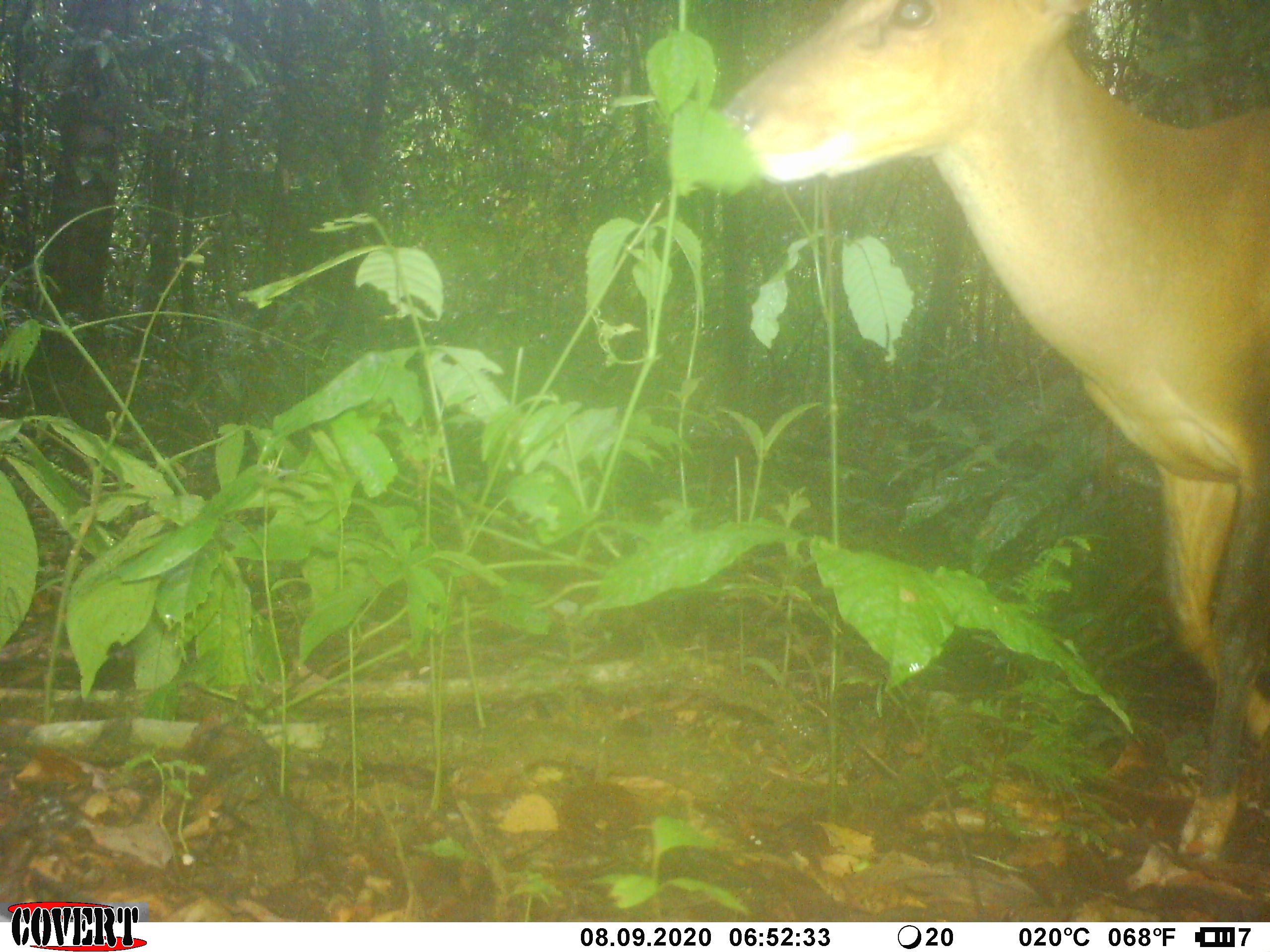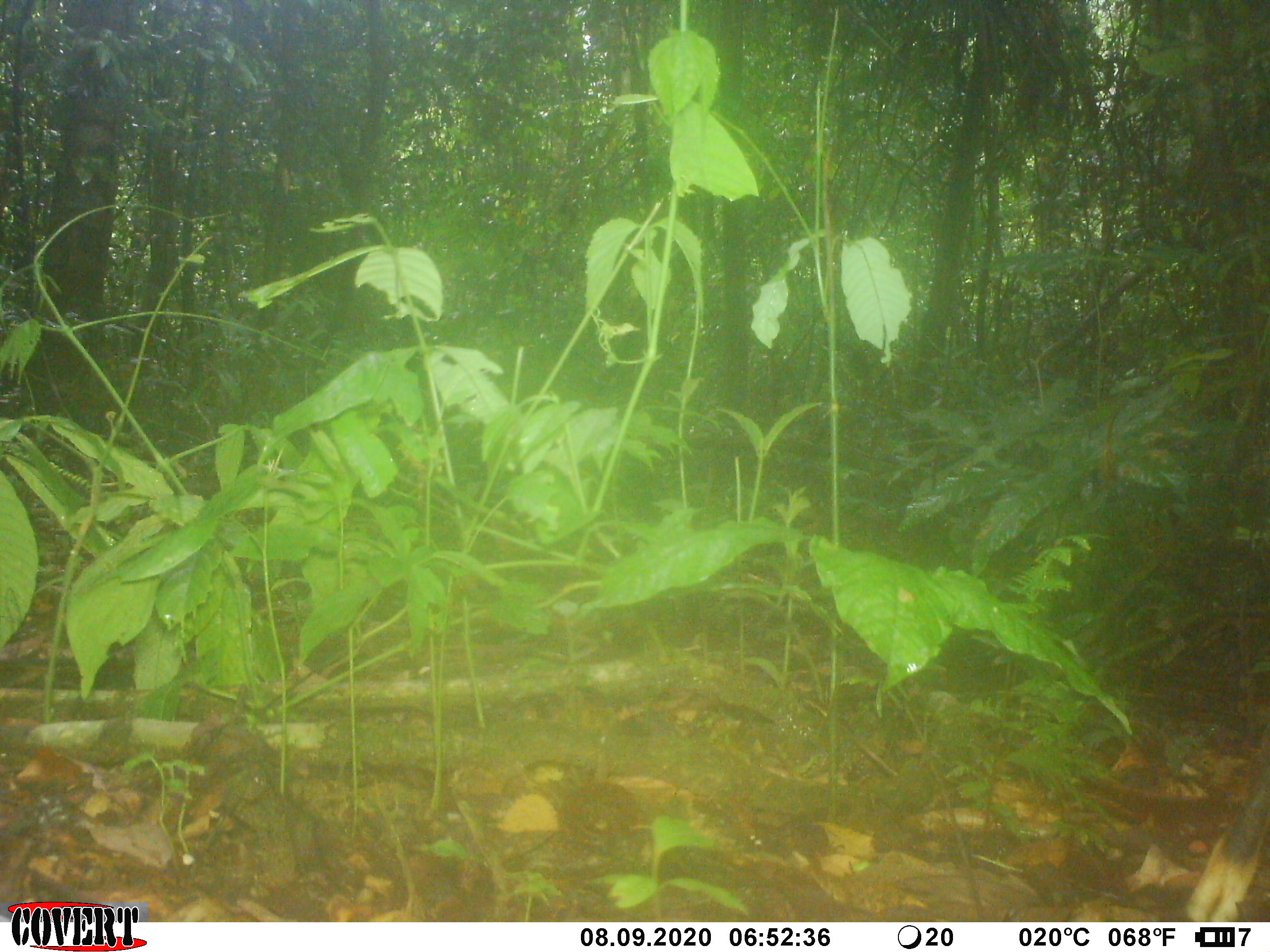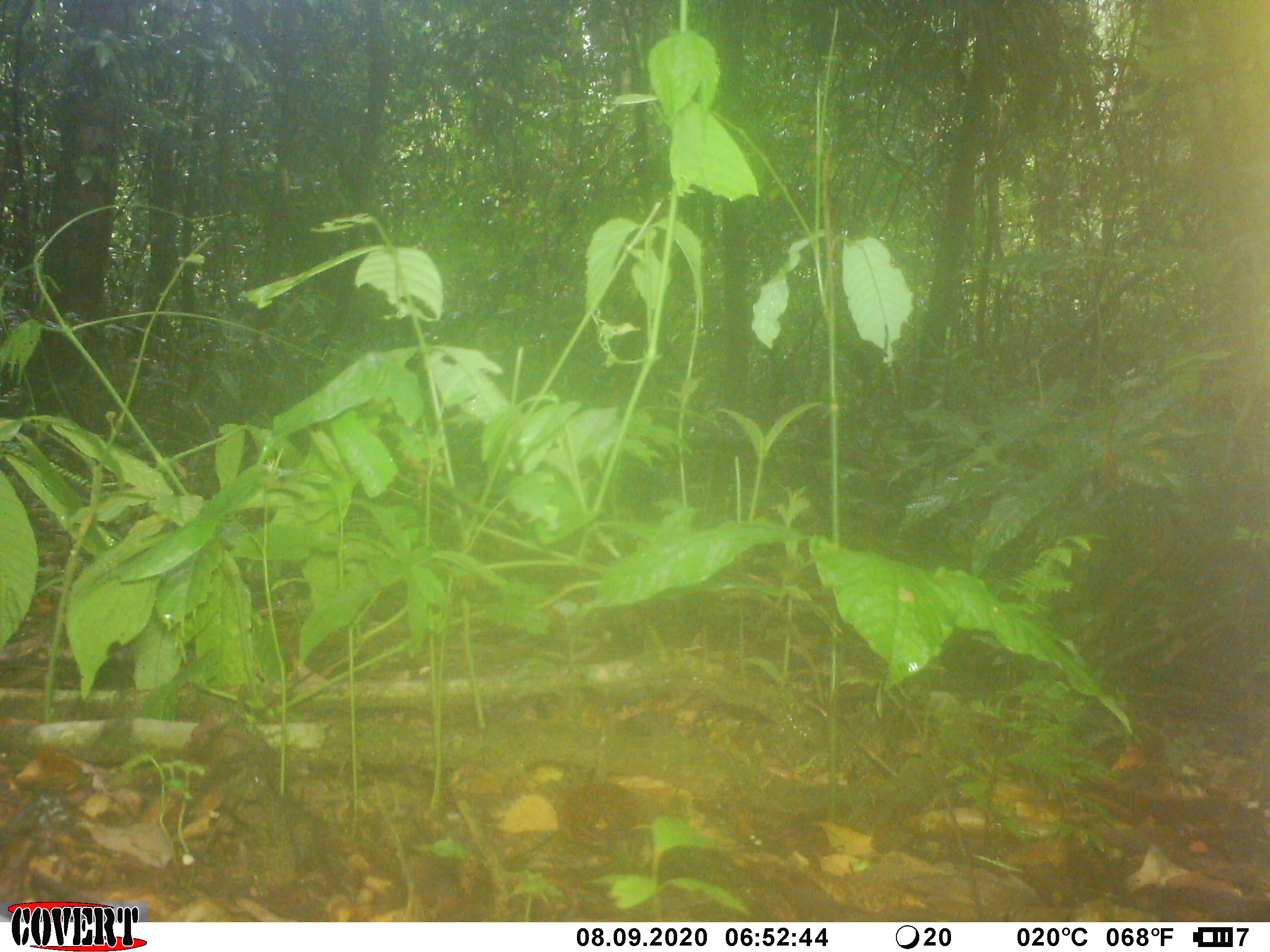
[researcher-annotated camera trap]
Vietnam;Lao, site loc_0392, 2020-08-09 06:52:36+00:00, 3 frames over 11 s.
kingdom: Animalia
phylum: Chordata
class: Mammalia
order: Artiodactyla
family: Cervidae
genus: Muntiacus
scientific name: Muntiacus vuquangensis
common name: large-antlered muntjac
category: large antlered muntjac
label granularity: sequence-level